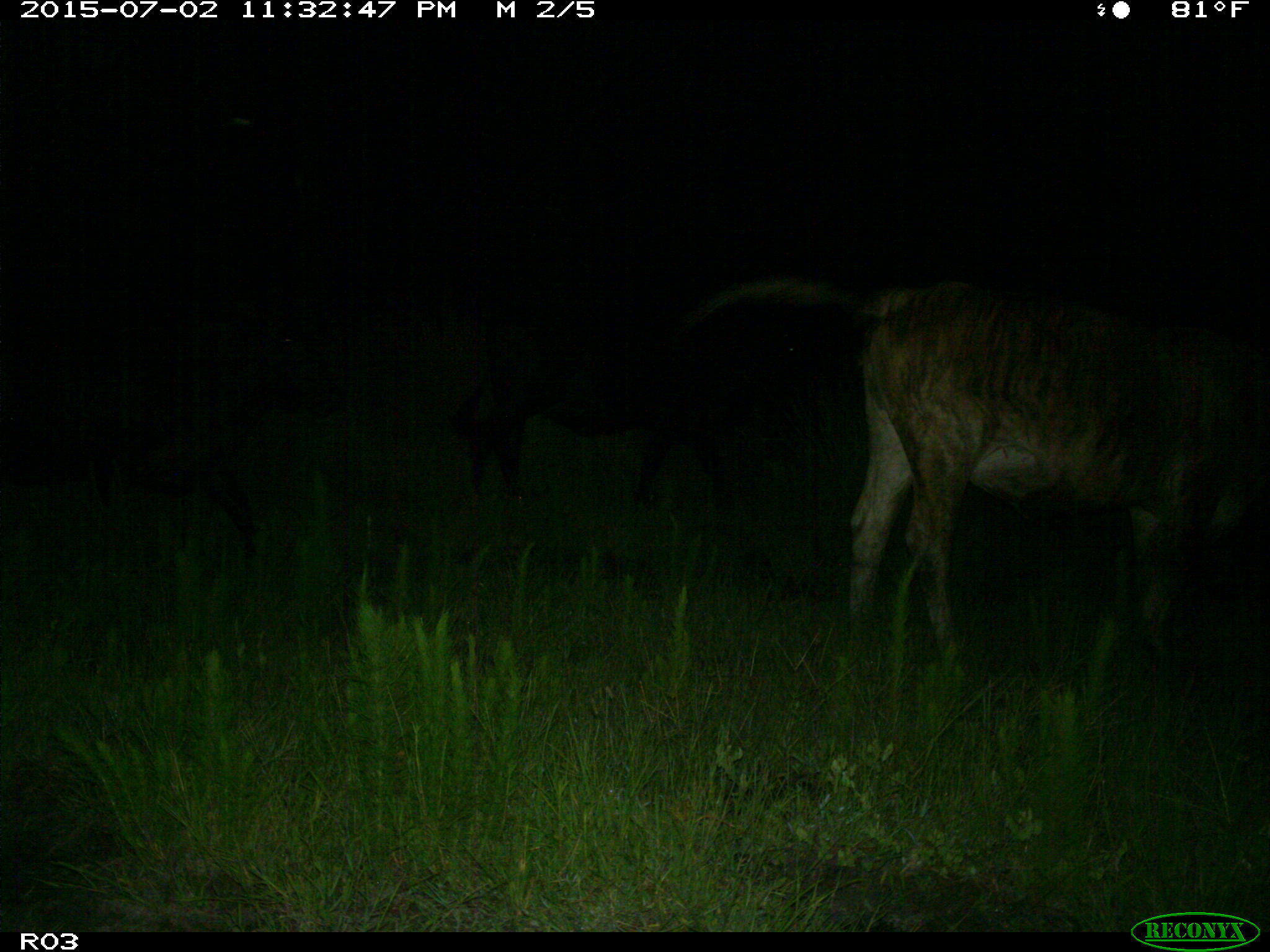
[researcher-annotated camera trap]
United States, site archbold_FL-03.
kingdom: Animalia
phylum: Chordata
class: Mammalia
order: Artiodactyla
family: Bovidae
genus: Bos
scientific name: Bos taurus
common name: domestic cow